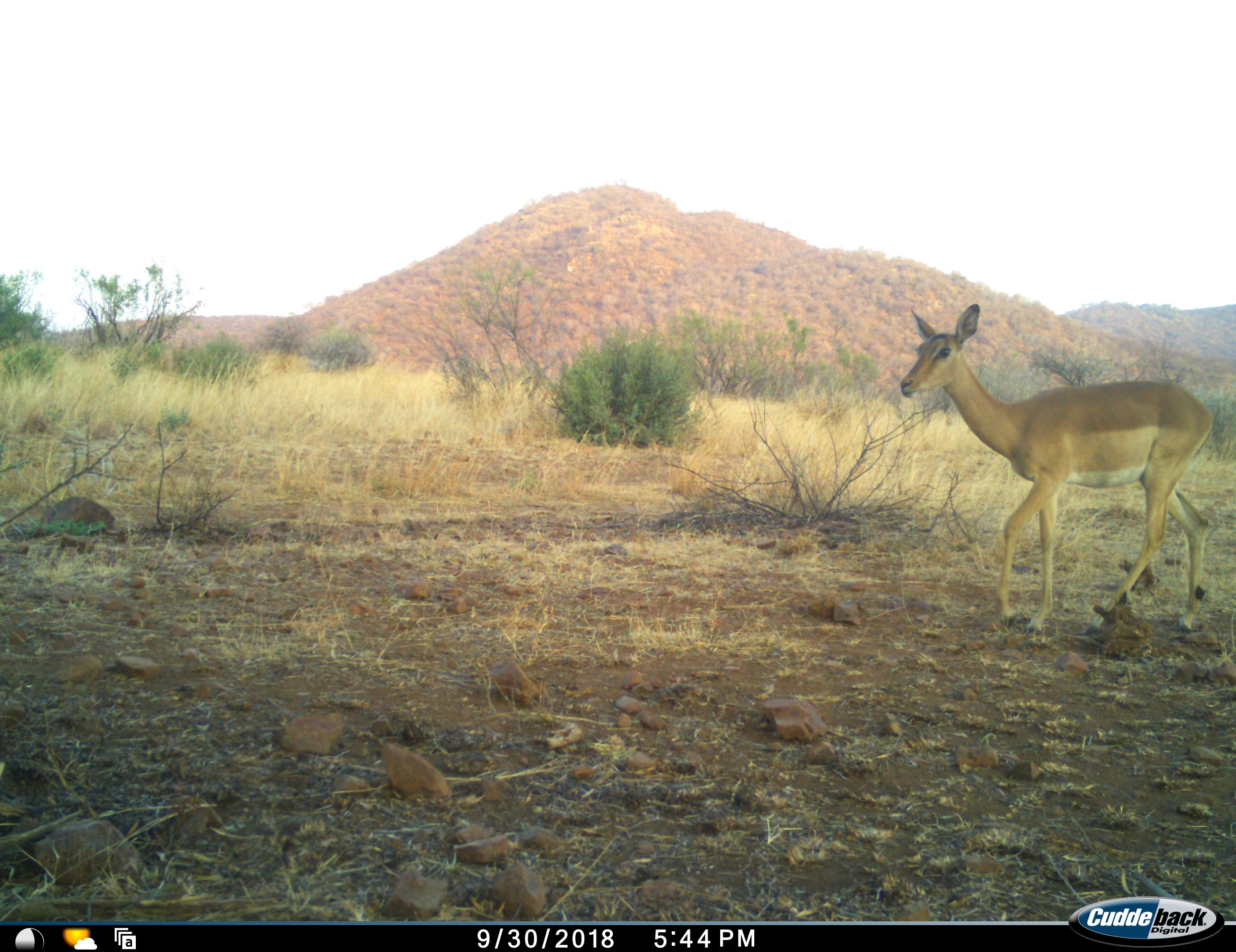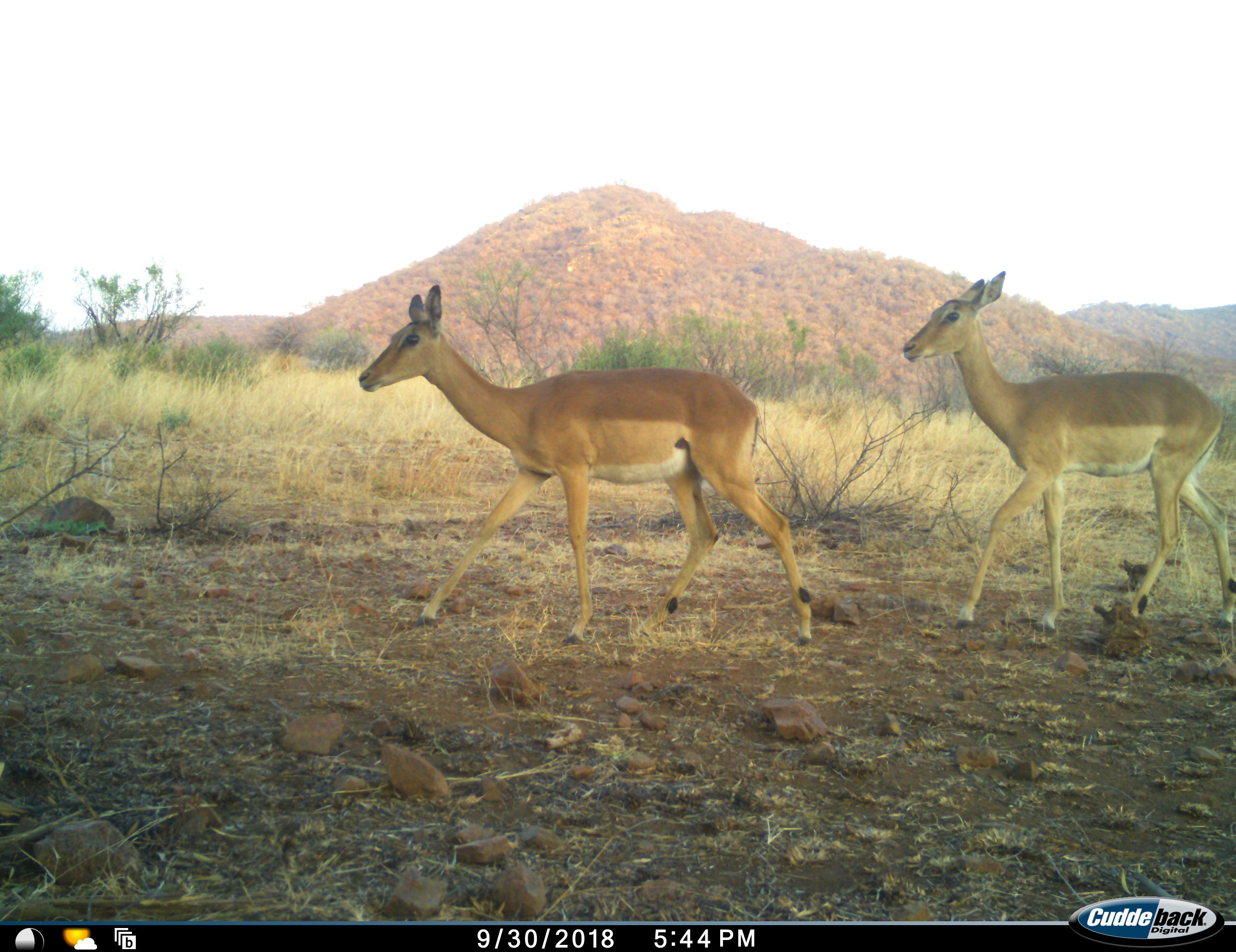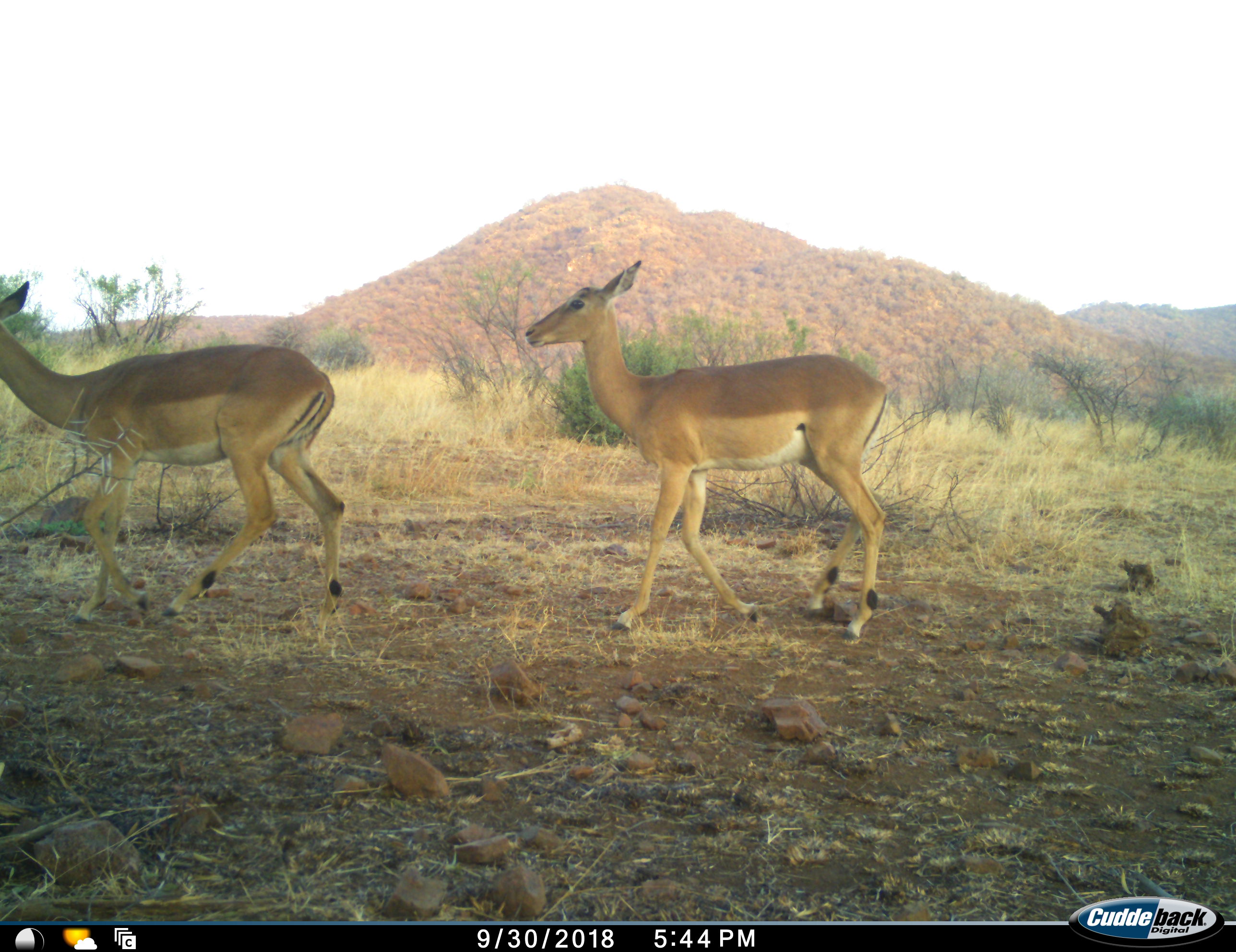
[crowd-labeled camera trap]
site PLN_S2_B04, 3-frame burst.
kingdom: Animalia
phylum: Chordata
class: Mammalia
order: Artiodactyla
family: Bovidae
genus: Aepyceros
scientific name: Aepyceros melampus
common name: impala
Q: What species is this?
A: Impala (Aepyceros melampus).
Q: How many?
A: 2.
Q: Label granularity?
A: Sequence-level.